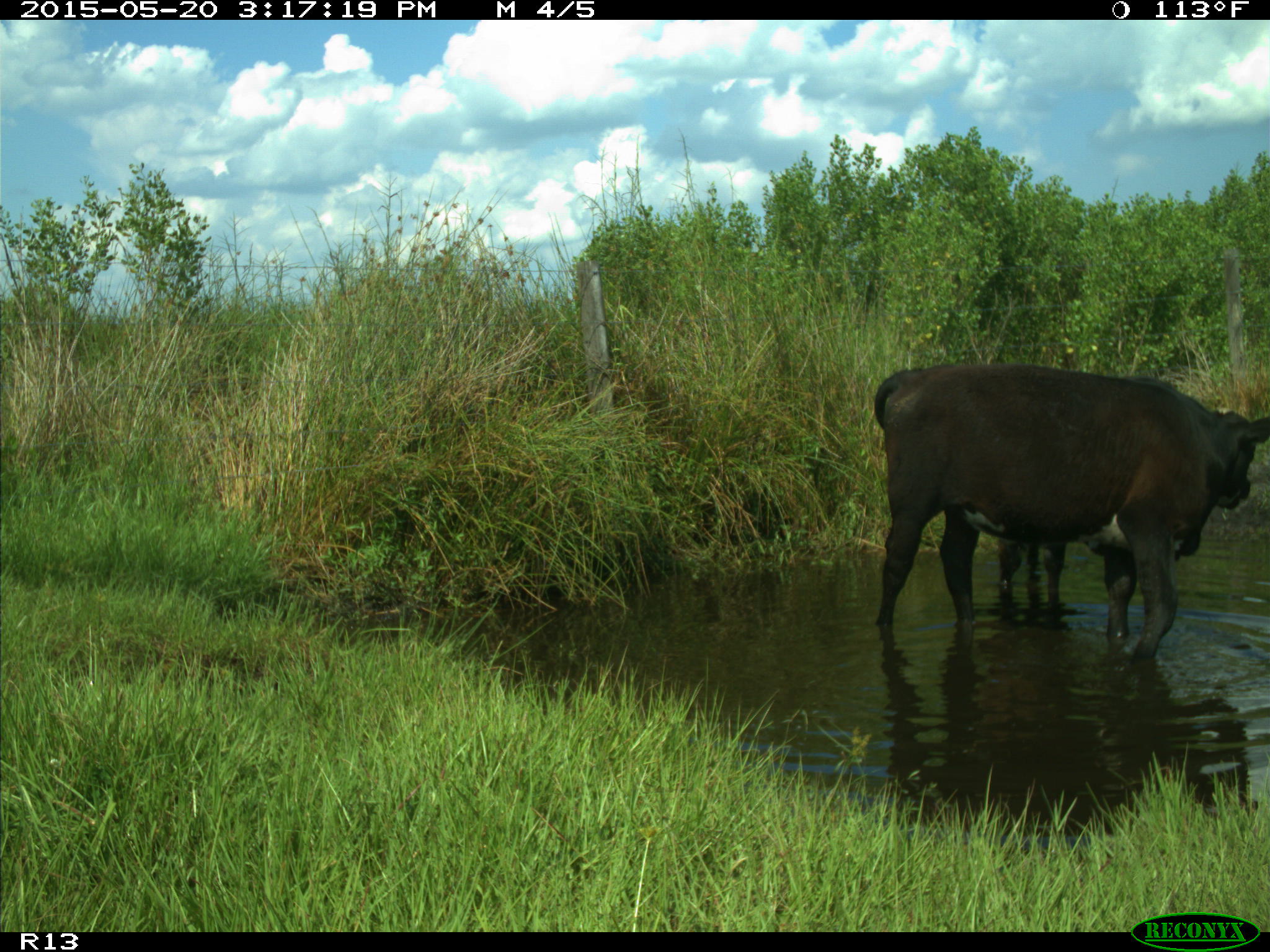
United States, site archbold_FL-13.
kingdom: Animalia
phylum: Chordata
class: Mammalia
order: Artiodactyla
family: Bovidae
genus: Bos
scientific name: Bos taurus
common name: domestic cow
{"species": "Bos taurus (domestic cow)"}